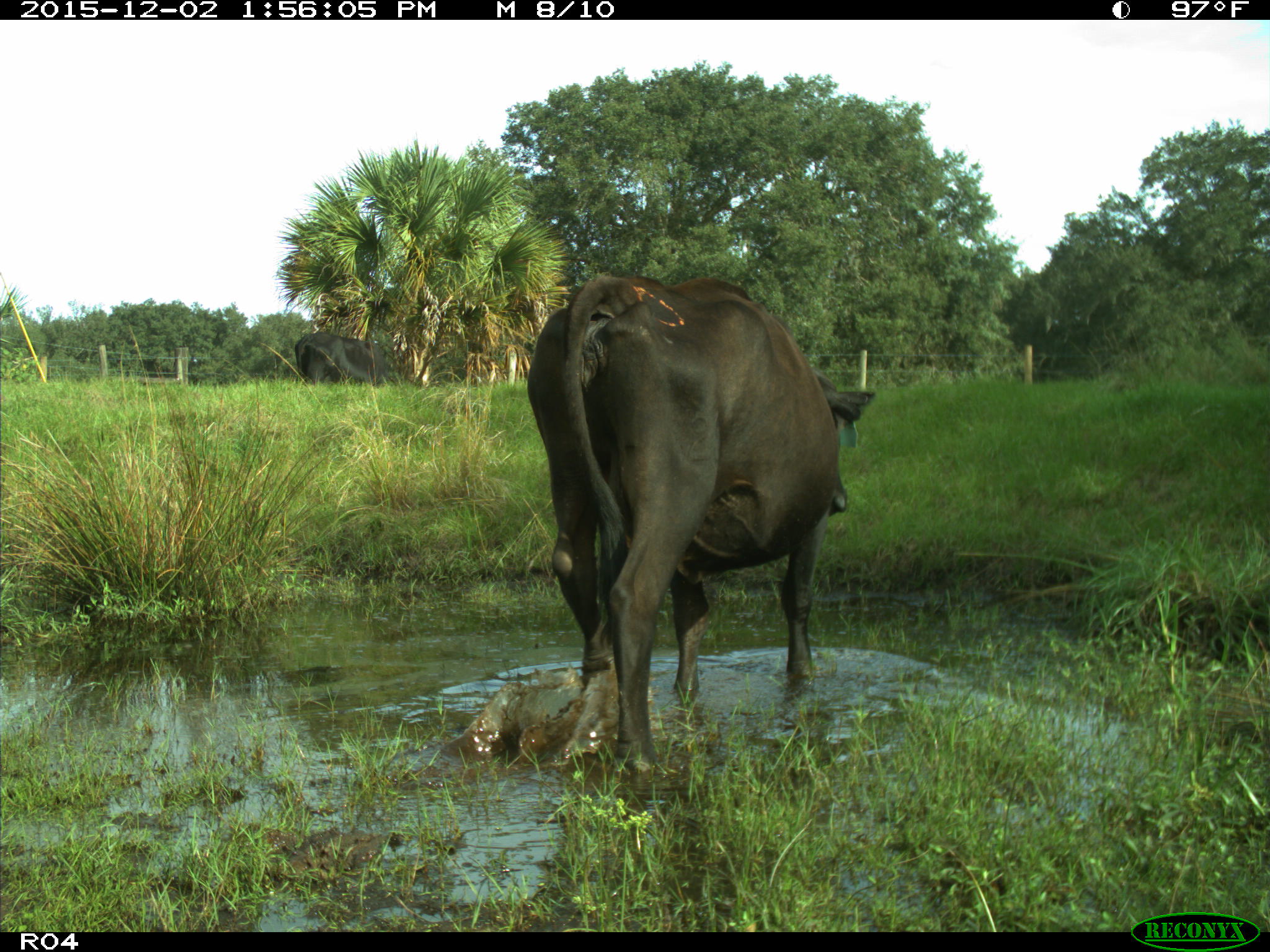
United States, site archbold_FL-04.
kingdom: Animalia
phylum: Chordata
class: Mammalia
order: Artiodactyla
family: Bovidae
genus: Bos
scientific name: Bos taurus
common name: domestic cow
Bos taurus (domestic cow).